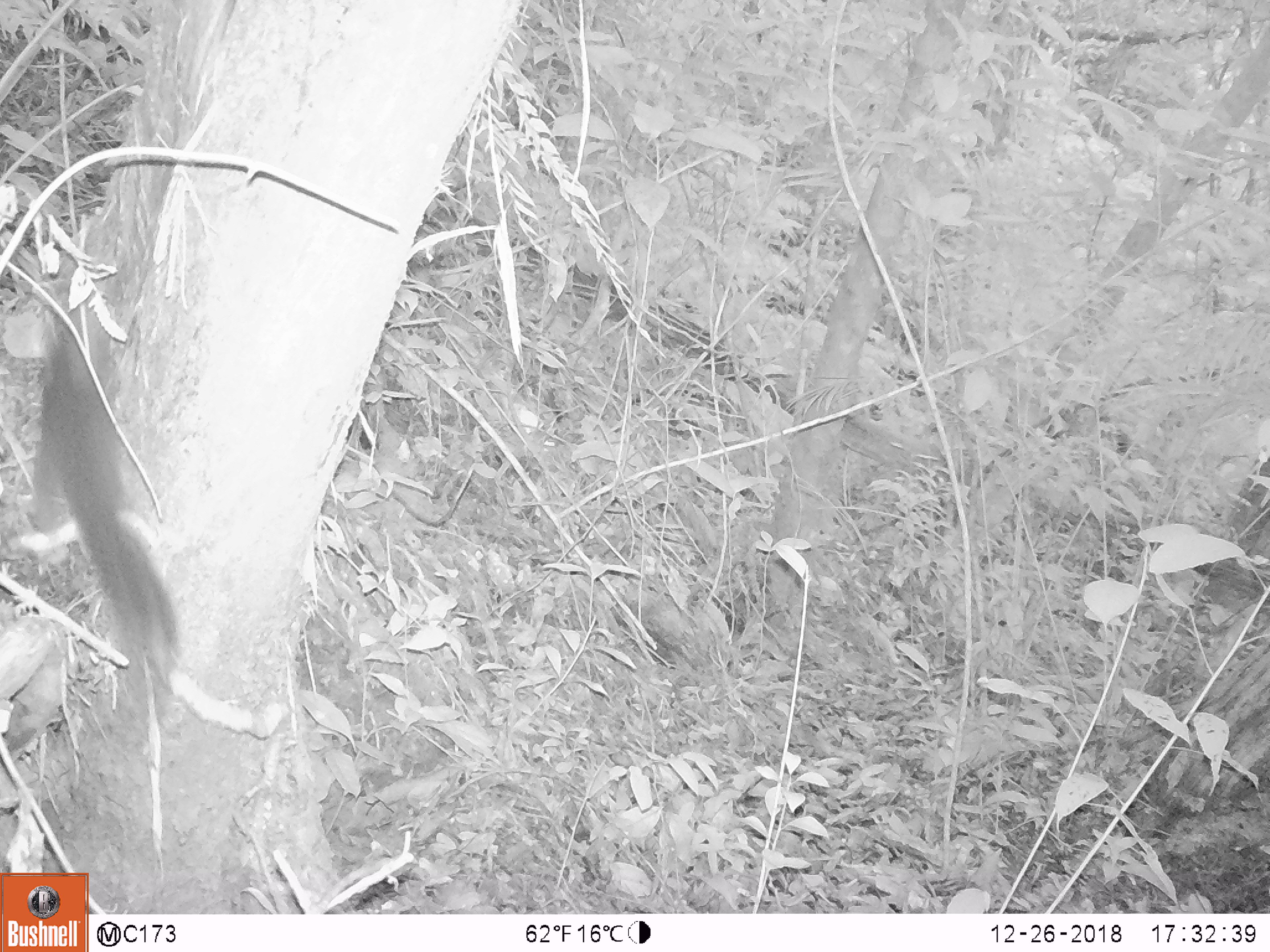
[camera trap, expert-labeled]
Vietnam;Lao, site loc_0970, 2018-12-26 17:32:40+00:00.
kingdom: Animalia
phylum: Chordata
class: Mammalia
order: Rodentia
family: Sciuridae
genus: Dremomys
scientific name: Dremomys rufigenis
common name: red-cheeked squirrel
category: red cheeked squirrel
Red cheeked squirrel (red-cheeked squirrel) (Dremomys rufigenis). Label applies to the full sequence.